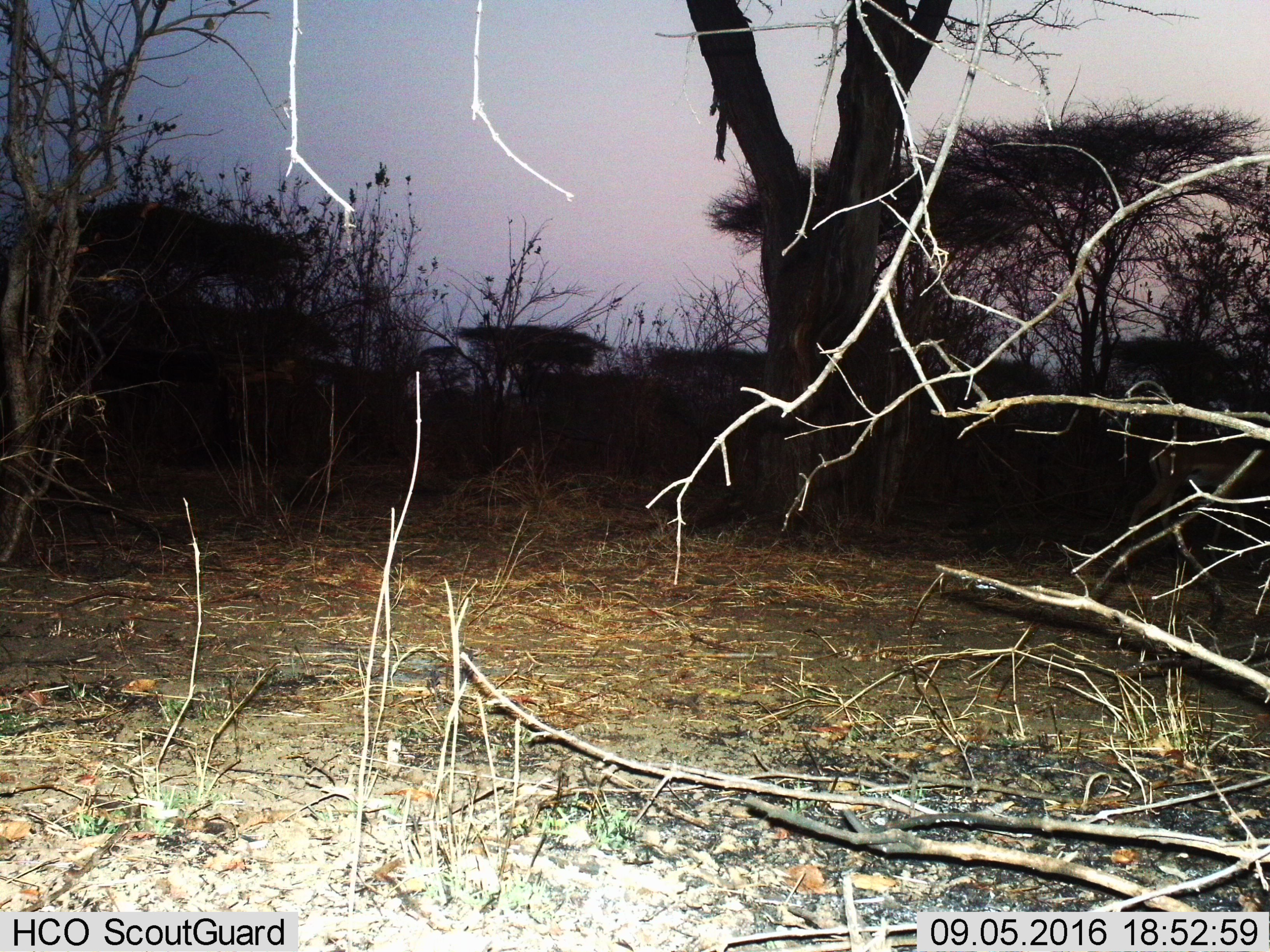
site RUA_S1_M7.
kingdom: Animalia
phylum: Chordata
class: Mammalia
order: Artiodactyla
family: Bovidae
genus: Aepyceros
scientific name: Aepyceros melampus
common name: impala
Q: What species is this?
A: Impala (Aepyceros melampus).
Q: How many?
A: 1.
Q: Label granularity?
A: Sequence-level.